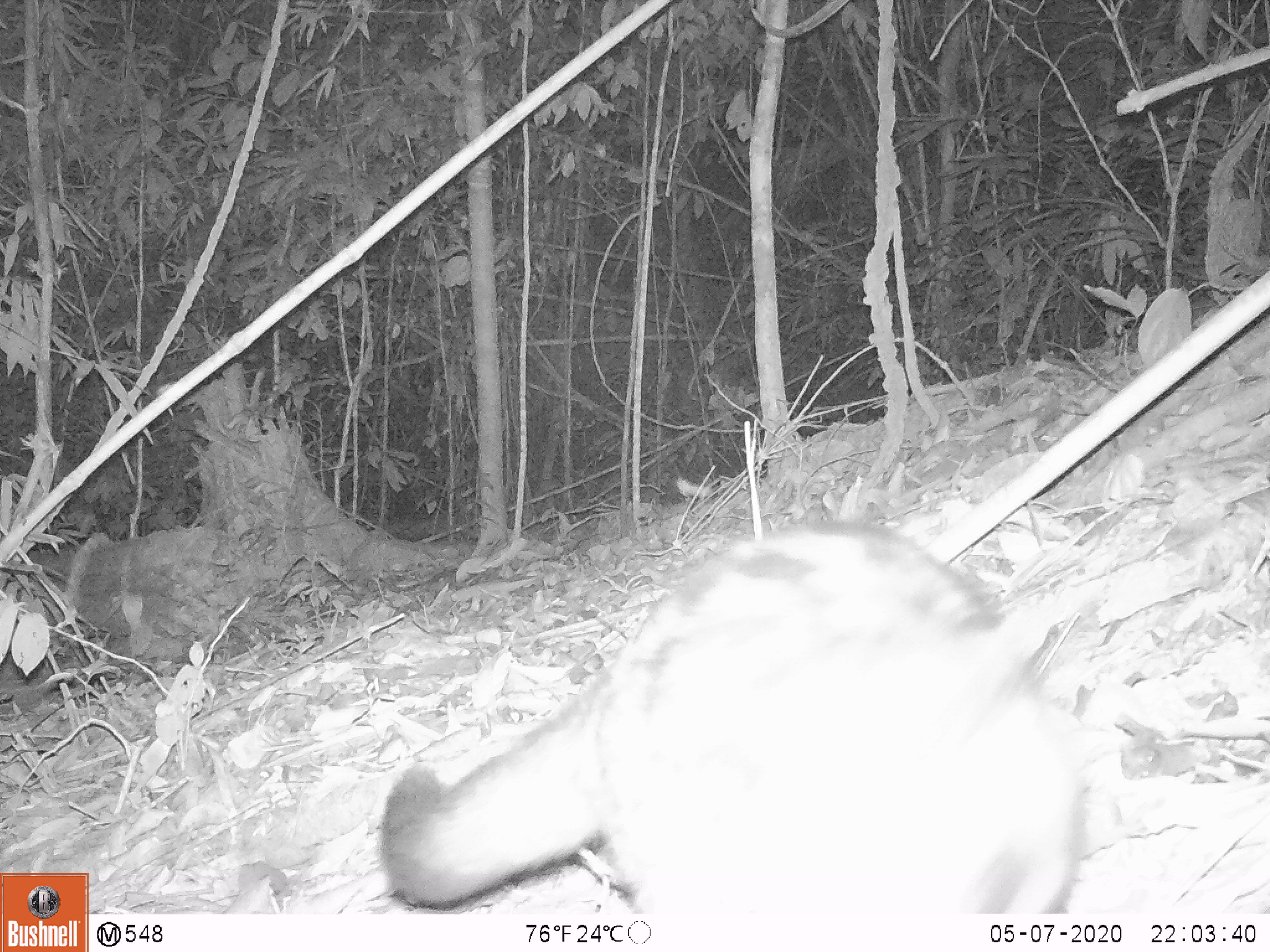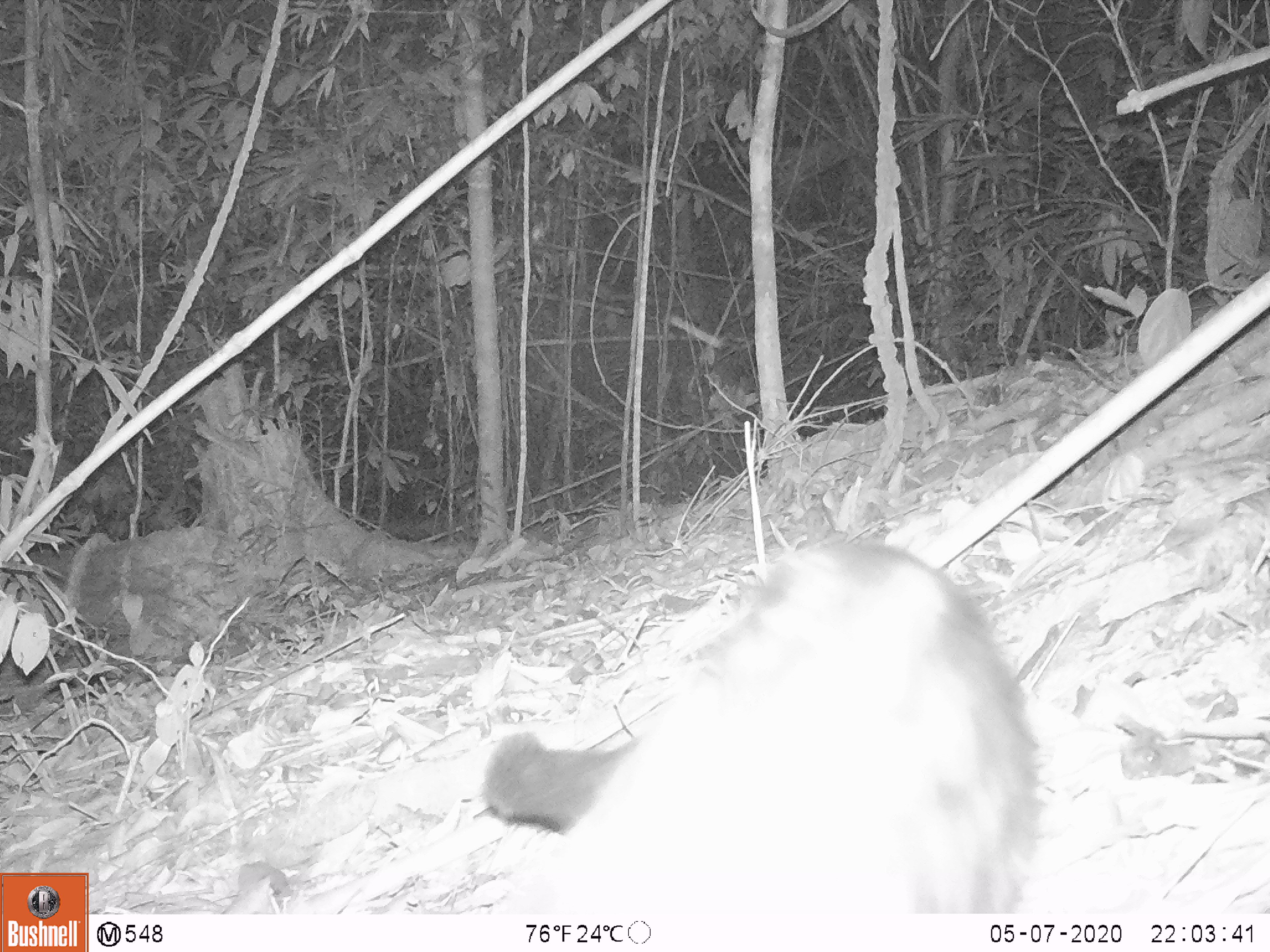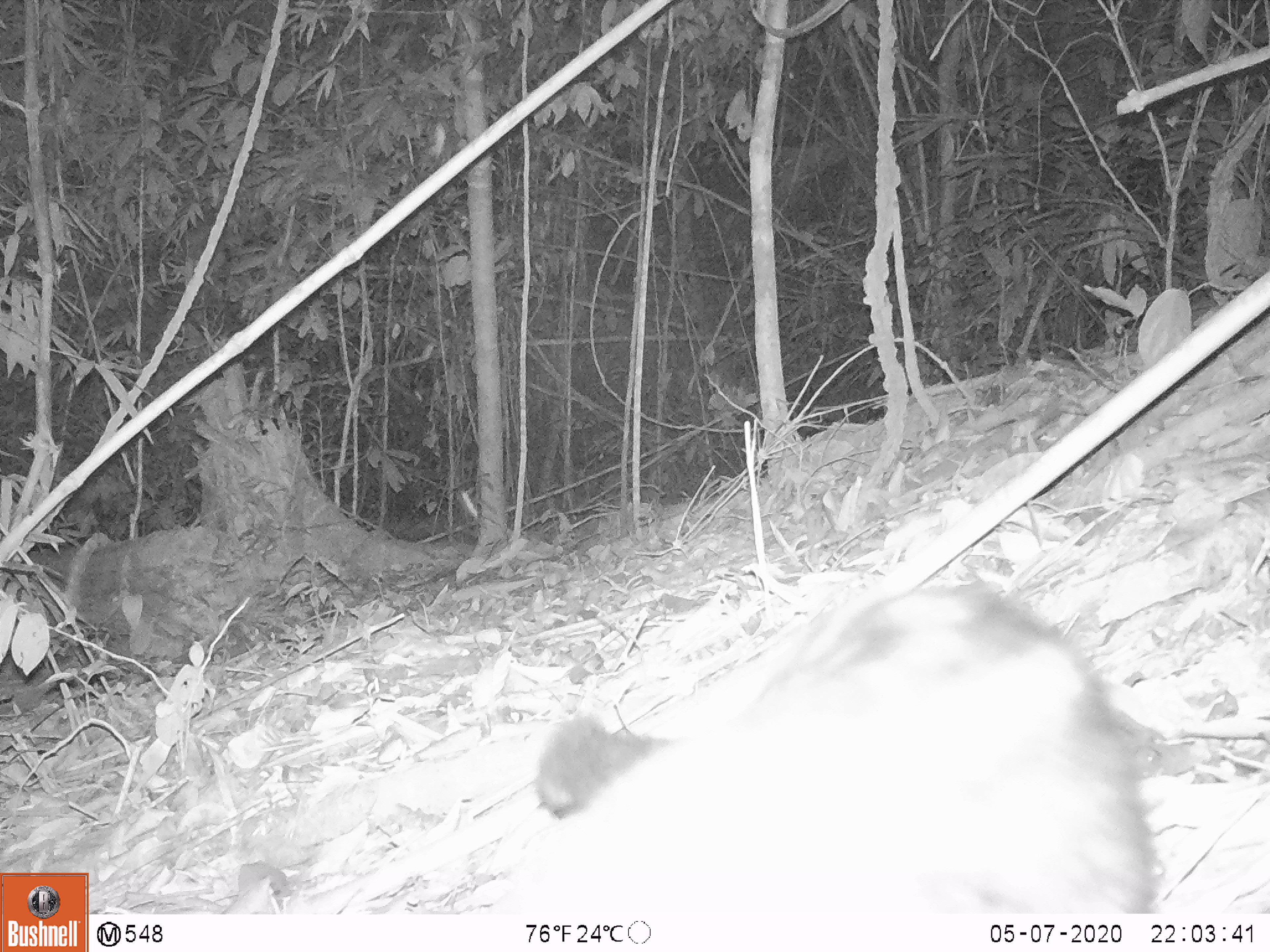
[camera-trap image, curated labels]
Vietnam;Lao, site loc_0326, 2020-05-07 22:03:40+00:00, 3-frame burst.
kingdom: Animalia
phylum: Chordata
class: Mammalia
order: Carnivora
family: Viverridae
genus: Paradoxurus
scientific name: Paradoxurus hermaphroditus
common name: common palm civet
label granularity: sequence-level